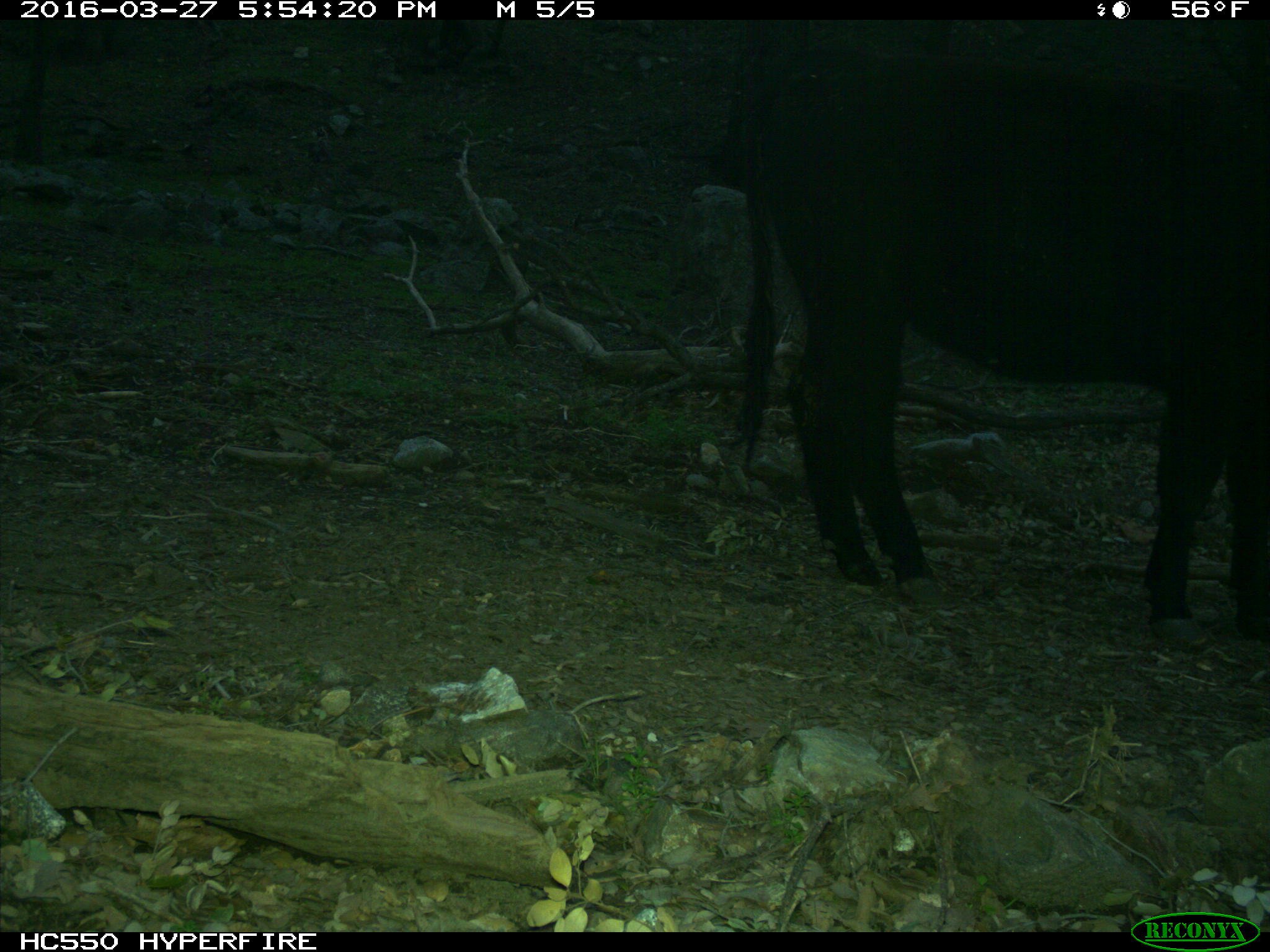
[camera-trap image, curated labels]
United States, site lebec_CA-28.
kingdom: Animalia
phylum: Chordata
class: Mammalia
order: Artiodactyla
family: Bovidae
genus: Bos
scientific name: Bos taurus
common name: domestic cow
Bos taurus (domestic cow).